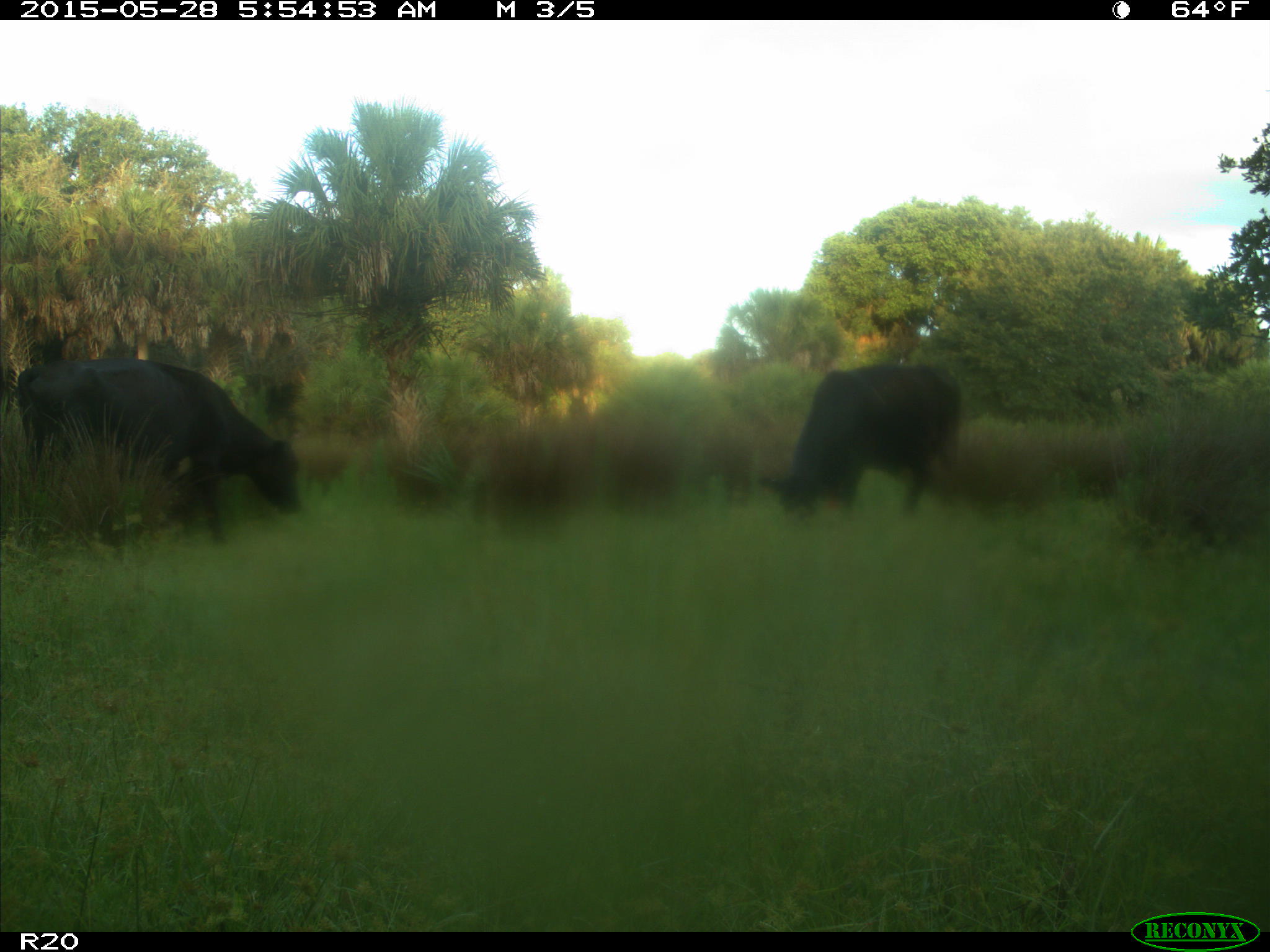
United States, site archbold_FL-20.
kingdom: Animalia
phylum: Chordata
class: Mammalia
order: Artiodactyla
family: Bovidae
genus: Bos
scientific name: Bos taurus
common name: domestic cow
Bos taurus (domestic cow).